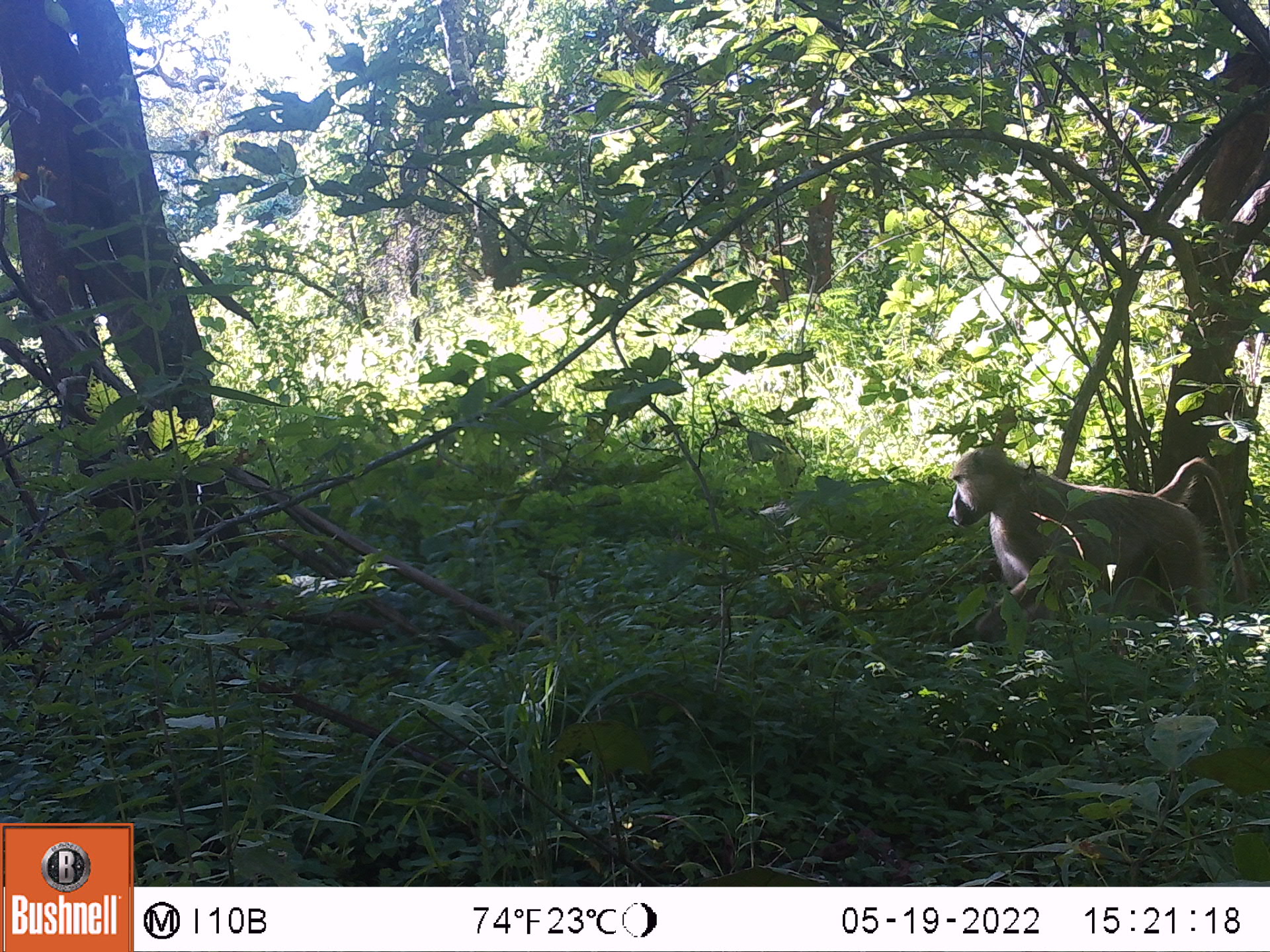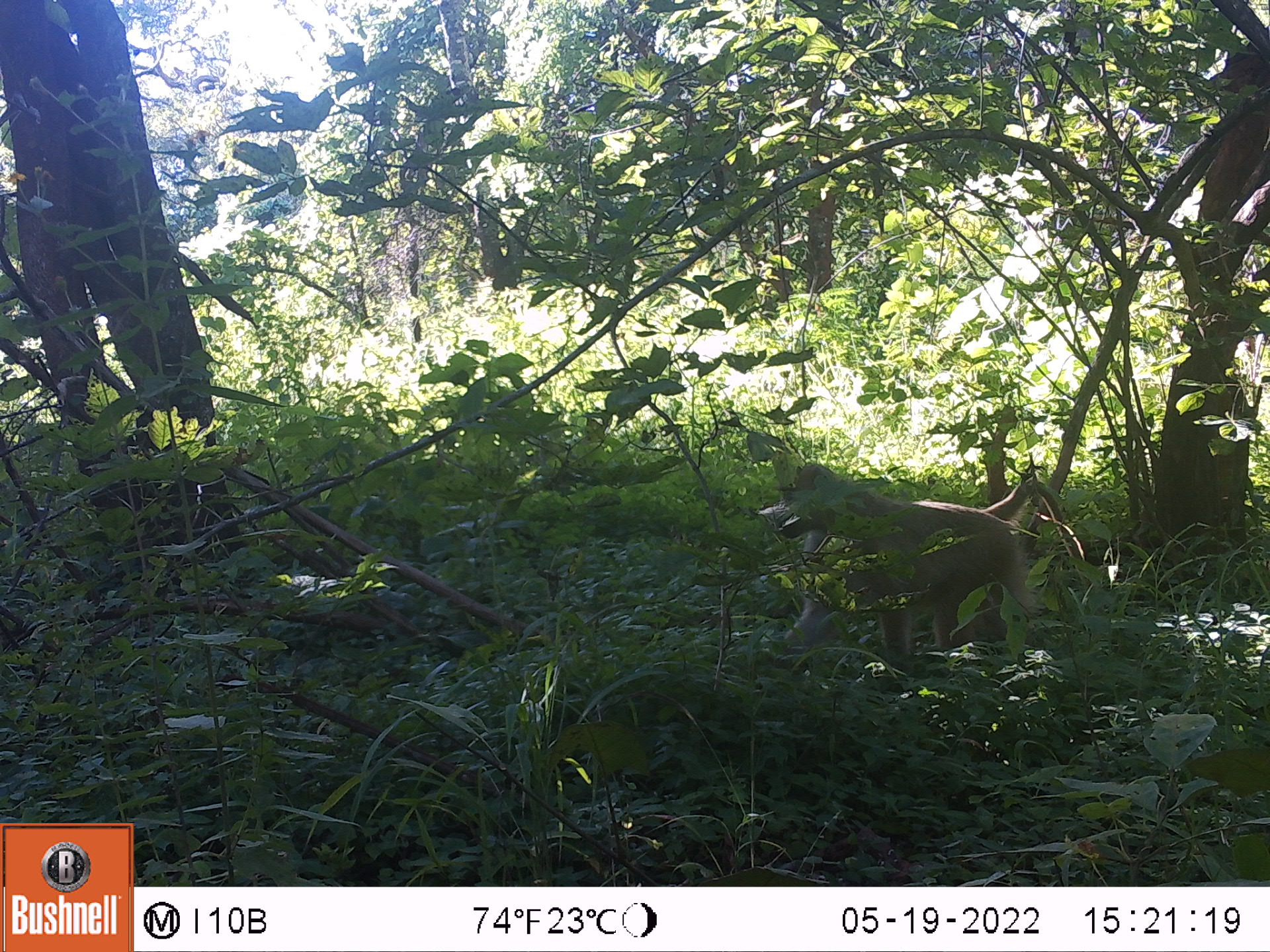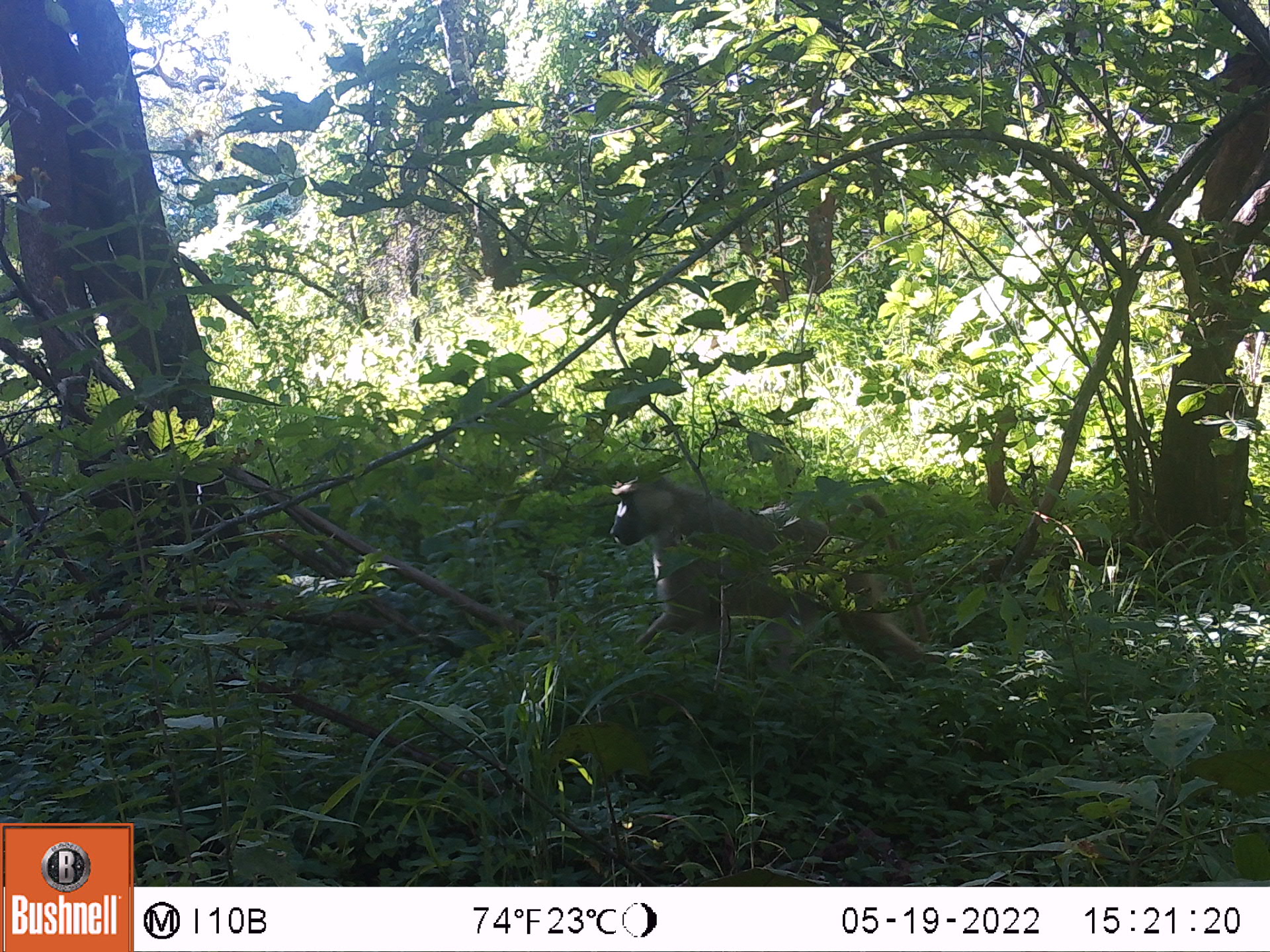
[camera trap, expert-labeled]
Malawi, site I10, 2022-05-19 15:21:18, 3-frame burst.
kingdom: Animalia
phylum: Chordata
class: Mammalia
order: Primates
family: Cercopithecidae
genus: Papio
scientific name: Papio cynocephalus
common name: yellow baboon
Yellow baboon (Papio cynocephalus), count 1.